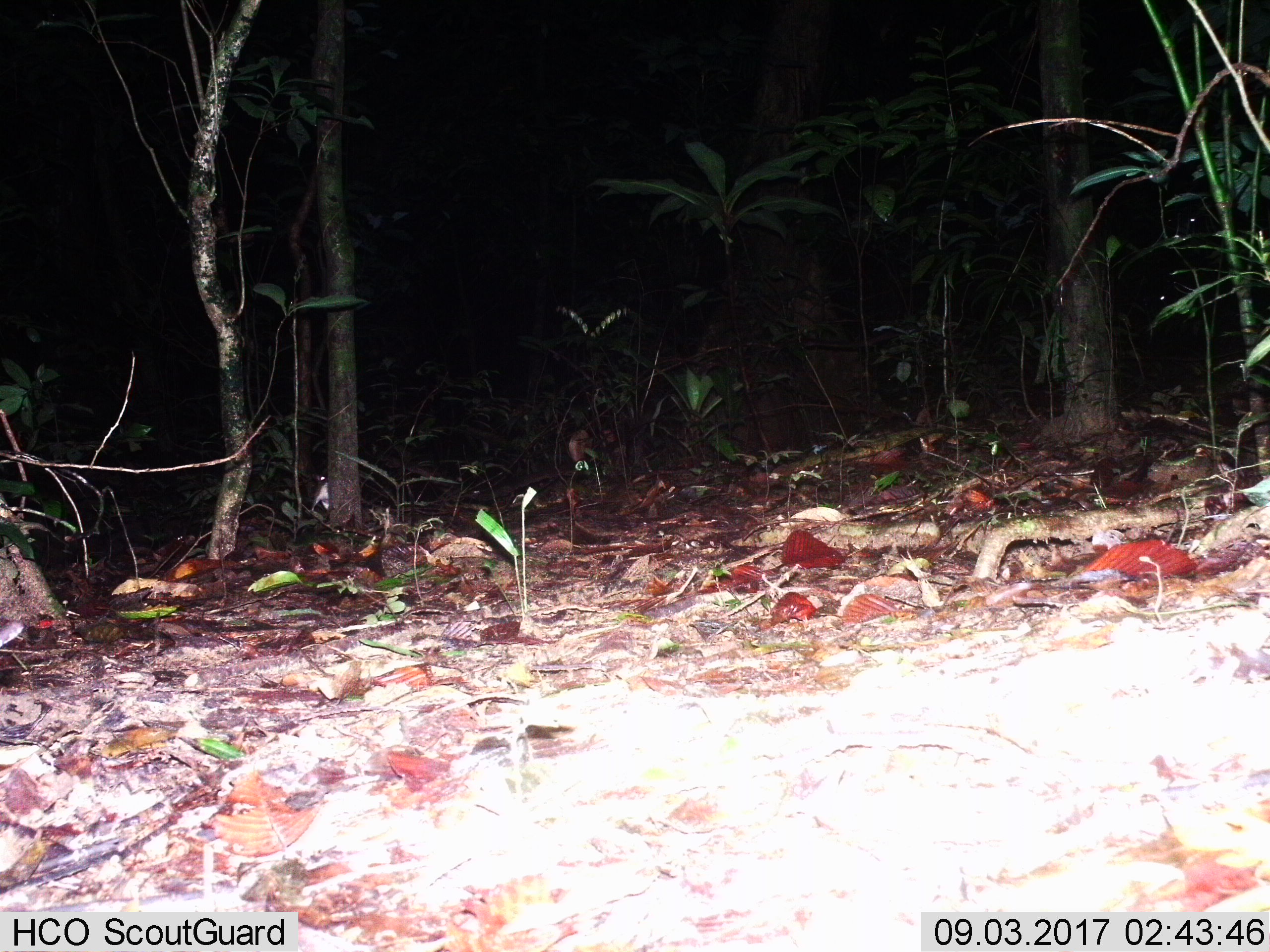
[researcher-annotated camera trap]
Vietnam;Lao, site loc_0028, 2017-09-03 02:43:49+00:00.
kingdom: Animalia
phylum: Chordata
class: Mammalia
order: Rodentia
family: Muridae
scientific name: Muridae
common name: old-world mice and rats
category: unidentified murid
Unidentified murid (old-world mice and rats) (Muridae). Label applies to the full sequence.